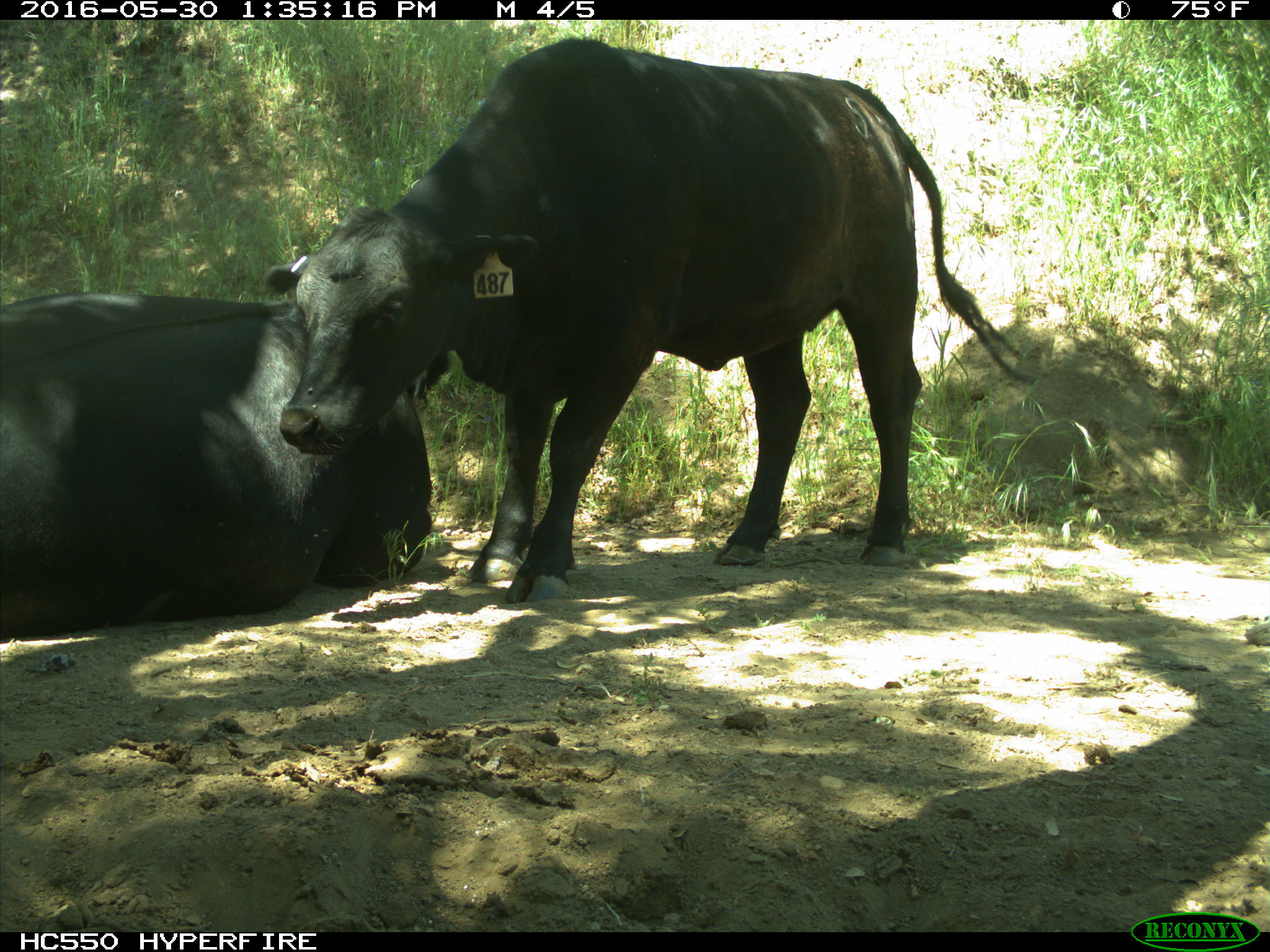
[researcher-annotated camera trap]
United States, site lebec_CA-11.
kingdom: Animalia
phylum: Chordata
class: Mammalia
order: Artiodactyla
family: Bovidae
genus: Bos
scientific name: Bos taurus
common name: domestic cow